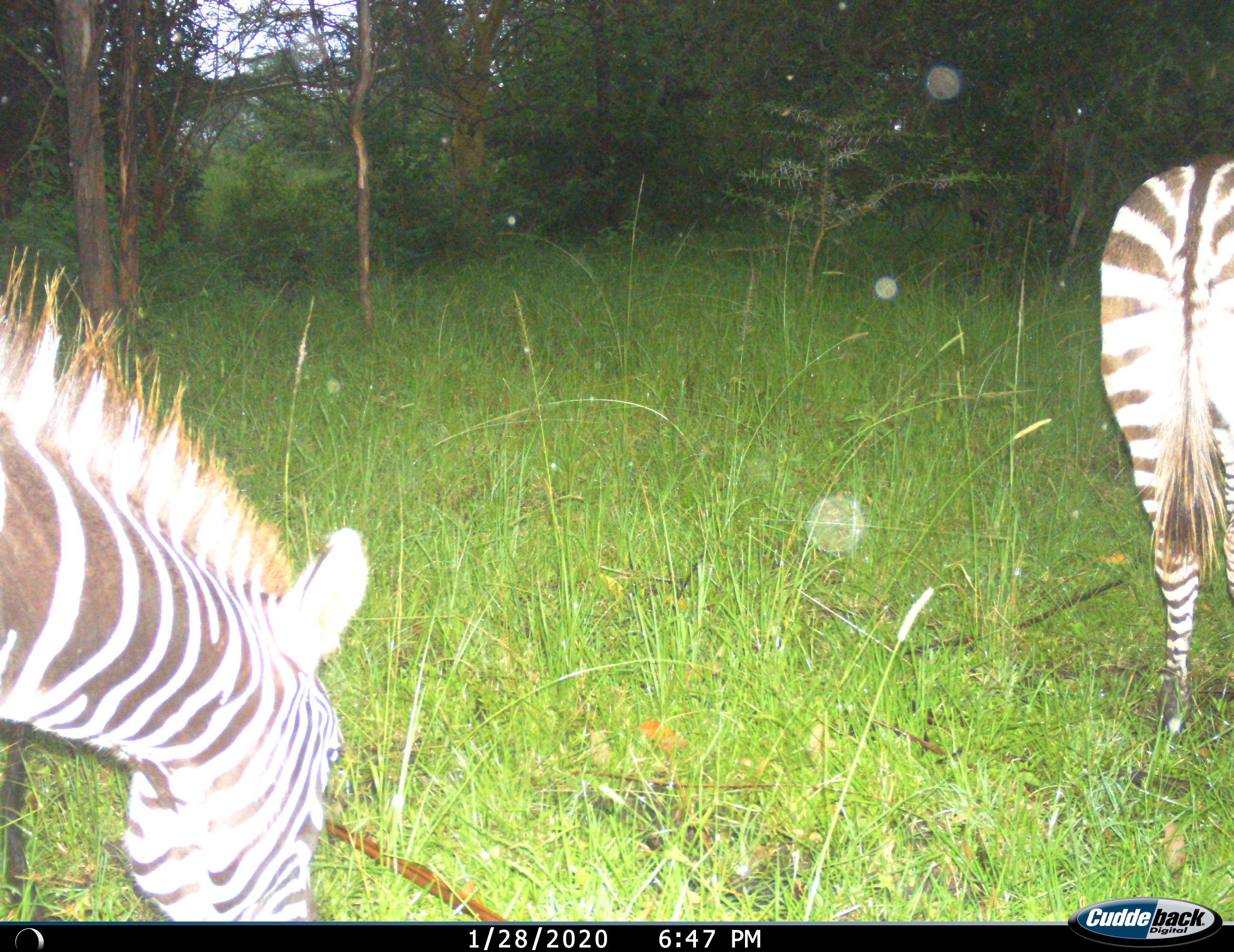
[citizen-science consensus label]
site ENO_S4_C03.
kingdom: Animalia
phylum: Chordata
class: Mammalia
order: Perissodactyla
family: Equidae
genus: Equus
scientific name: Equus quagga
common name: plains zebra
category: zebraplains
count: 2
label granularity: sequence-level